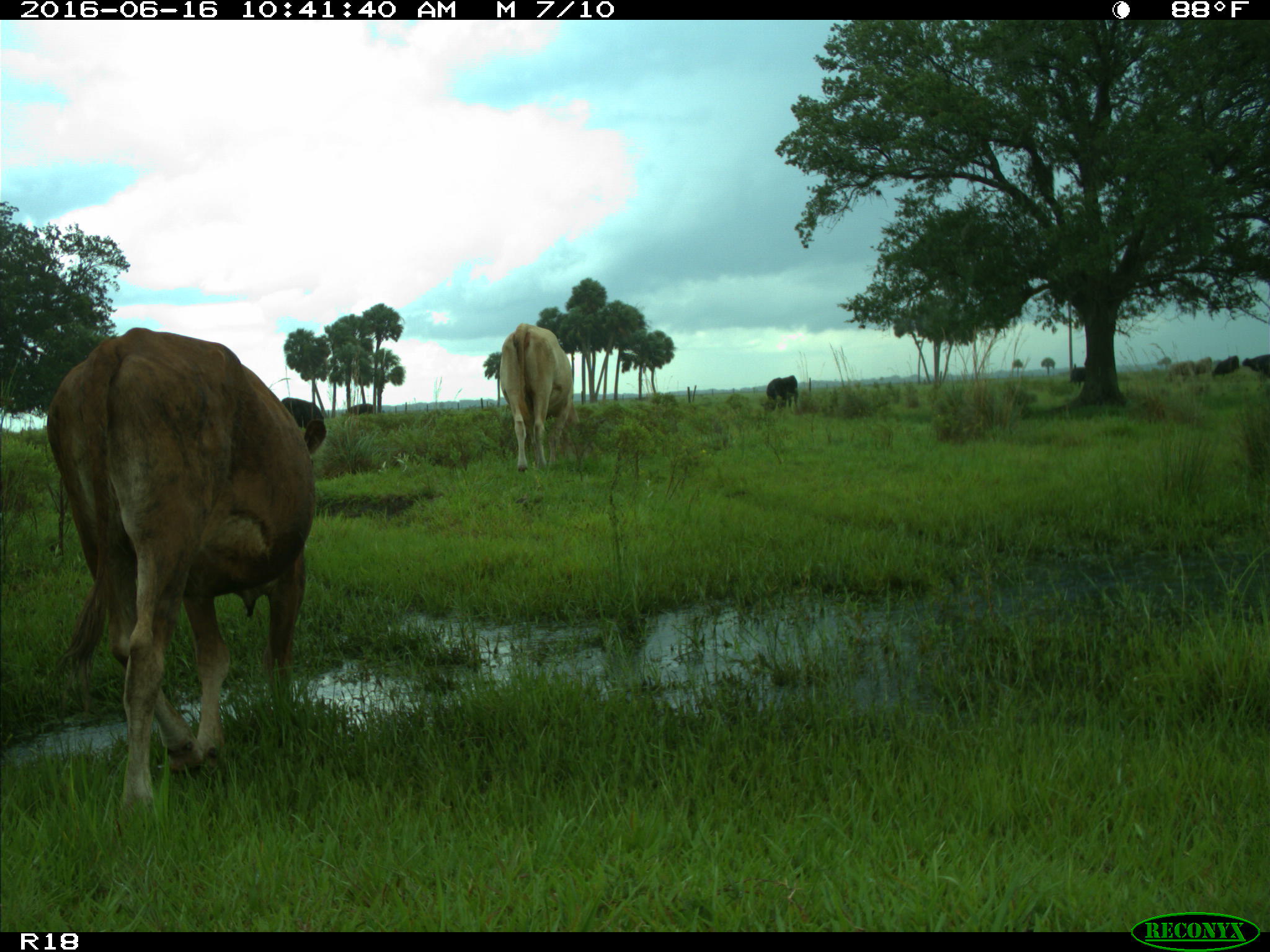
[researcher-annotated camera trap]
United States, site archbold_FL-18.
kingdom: Animalia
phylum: Chordata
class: Mammalia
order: Artiodactyla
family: Bovidae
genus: Bos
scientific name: Bos taurus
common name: domestic cow